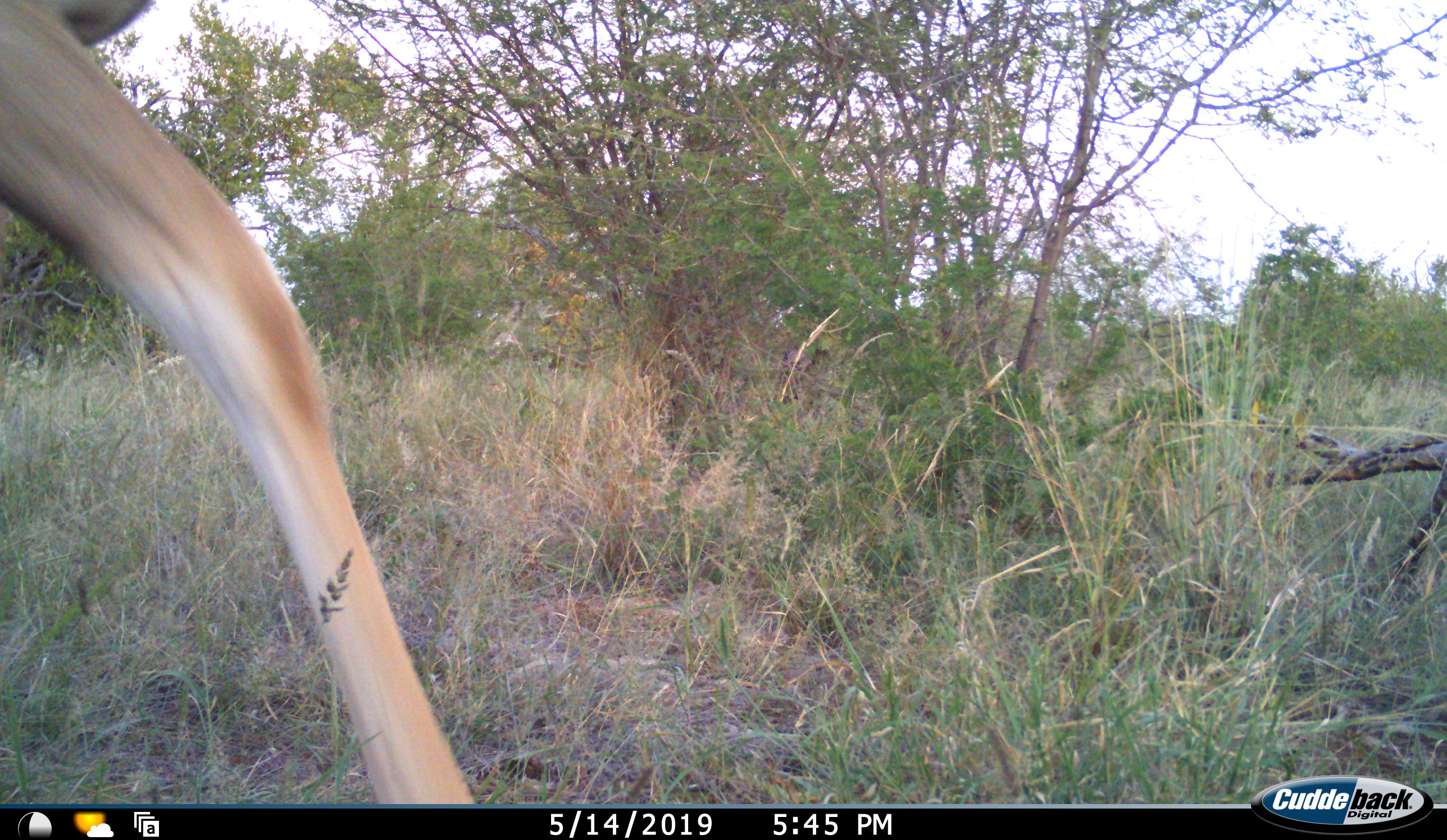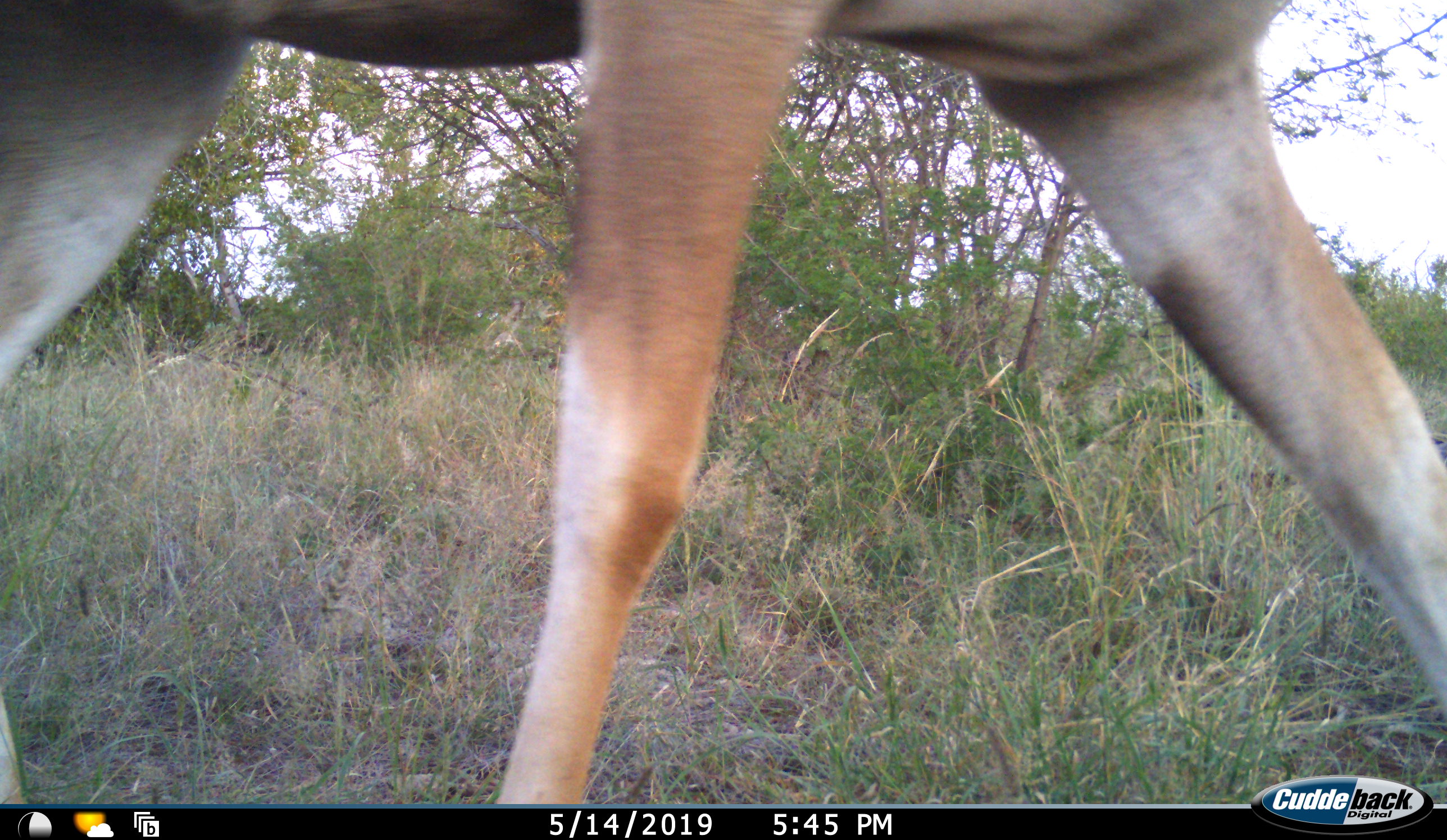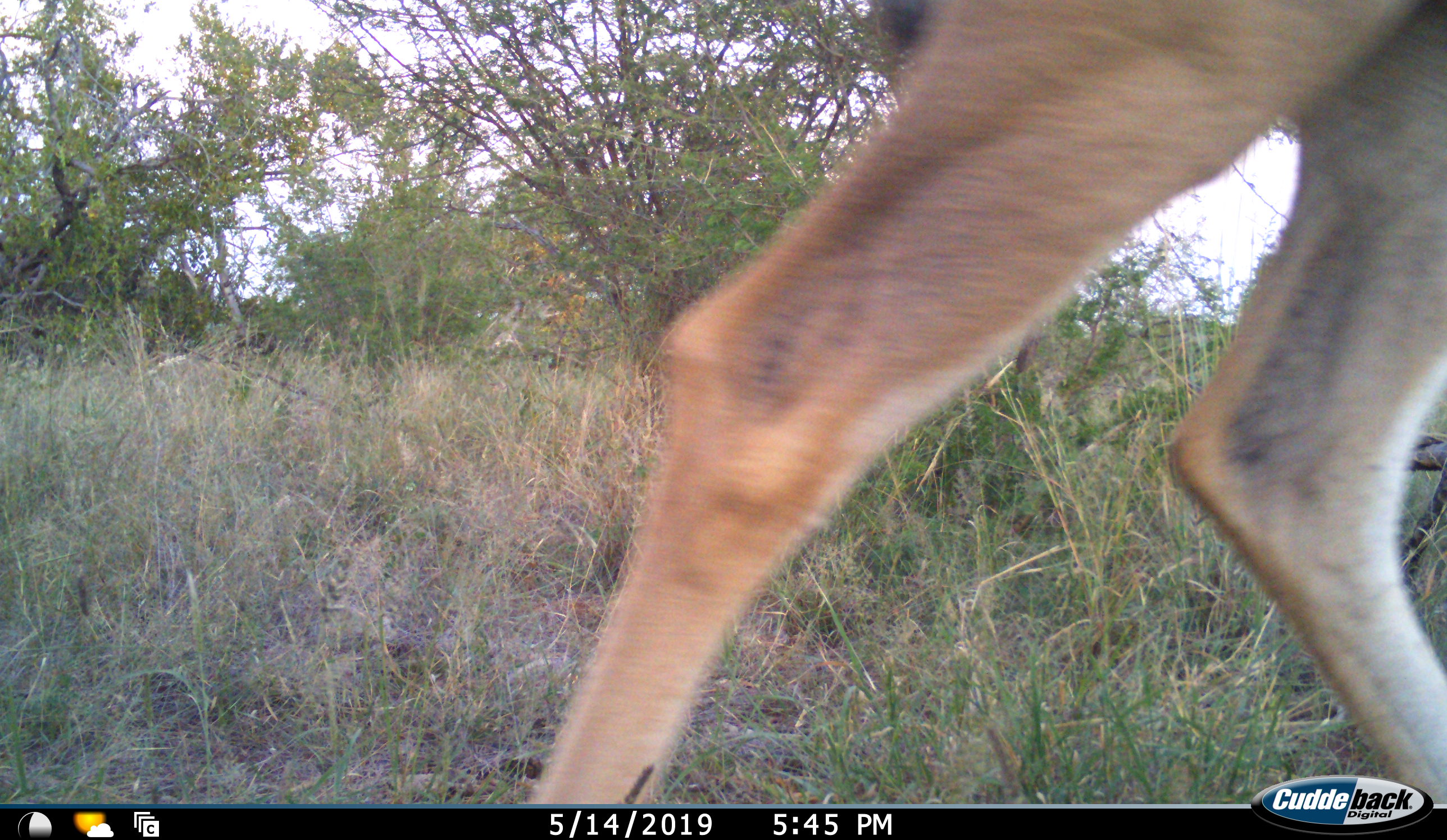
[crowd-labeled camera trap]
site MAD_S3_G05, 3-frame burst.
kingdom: Animalia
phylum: Chordata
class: Mammalia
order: Artiodactyla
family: Bovidae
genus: Aepyceros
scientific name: Aepyceros melampus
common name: impala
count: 1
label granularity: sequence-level